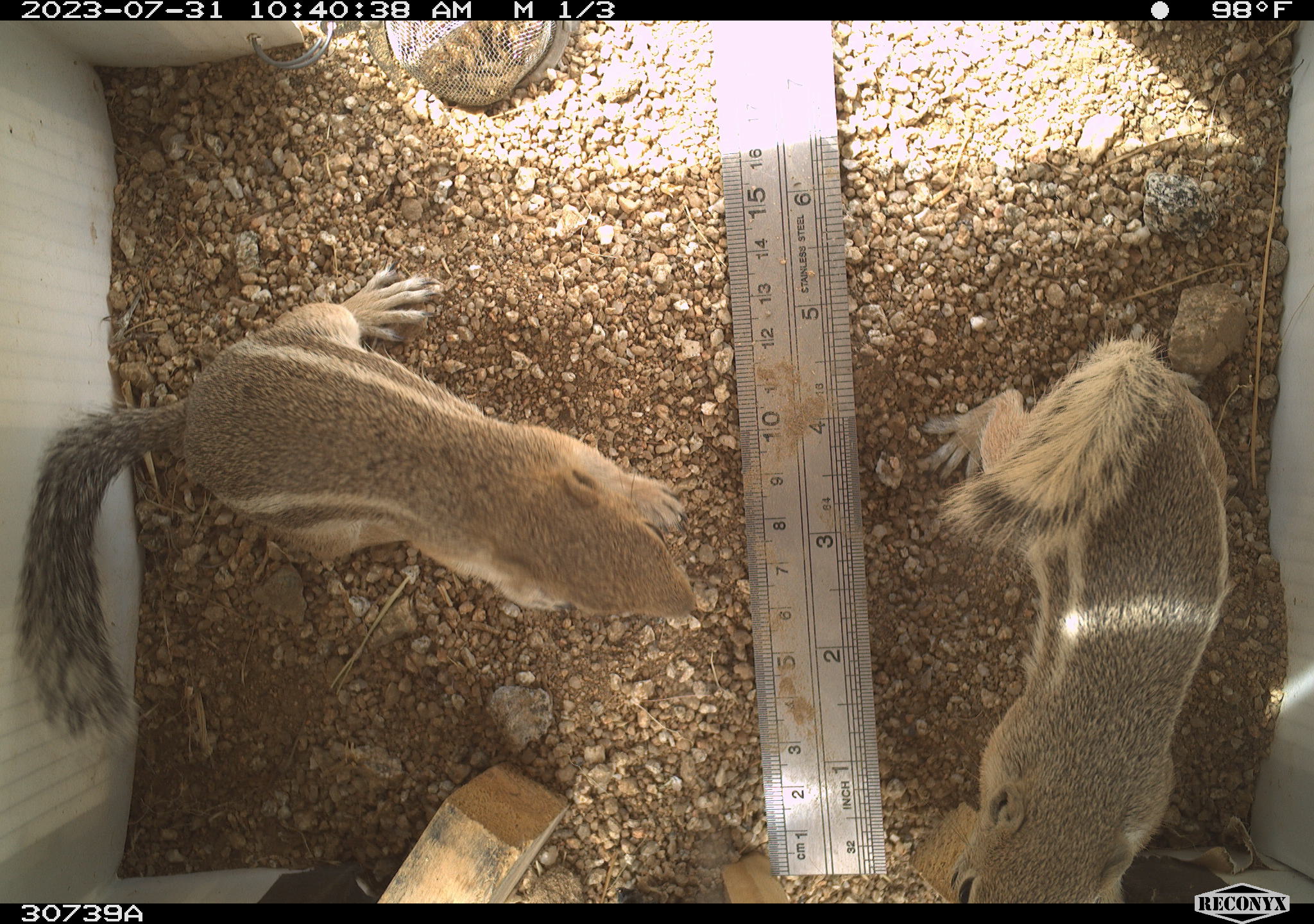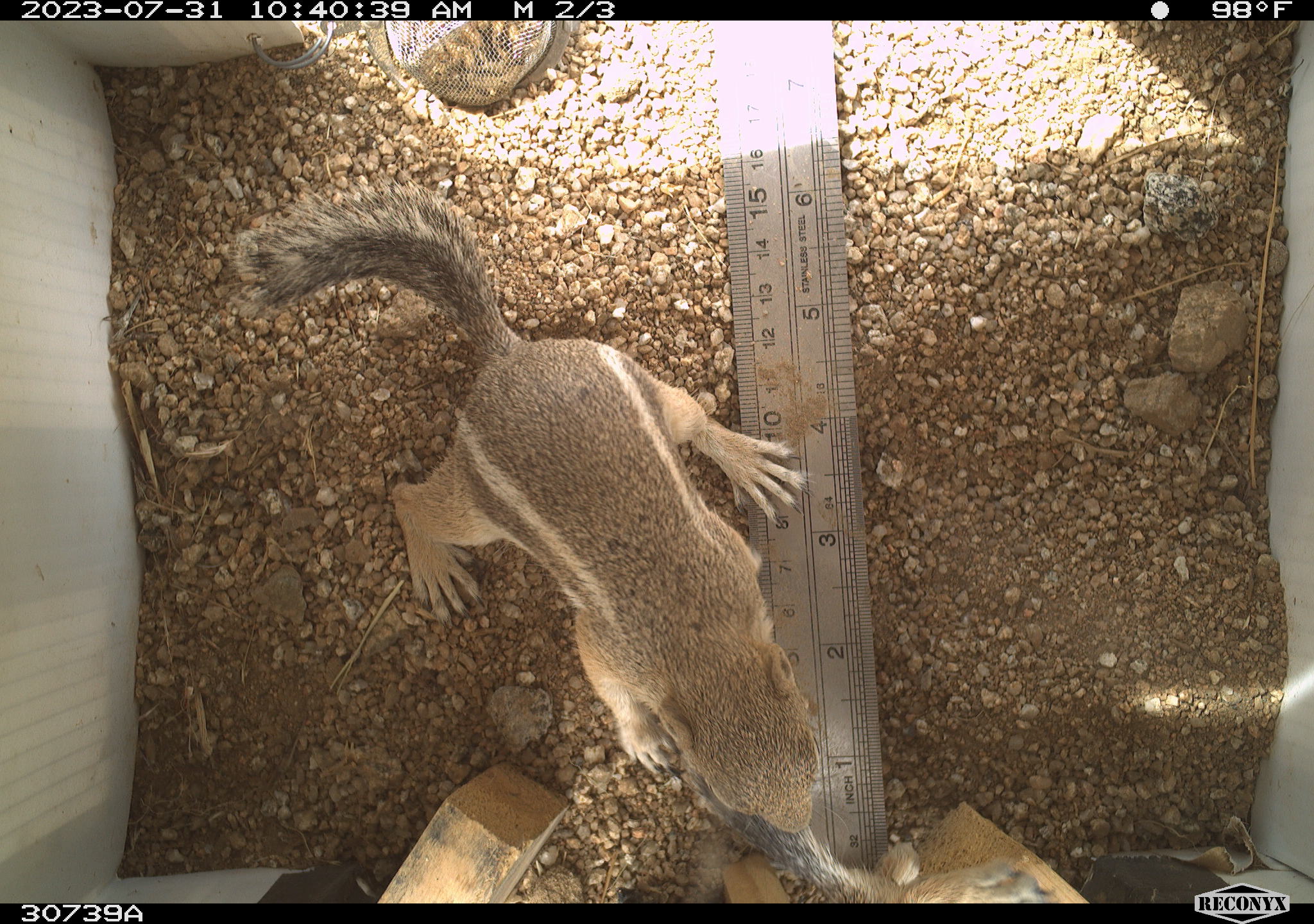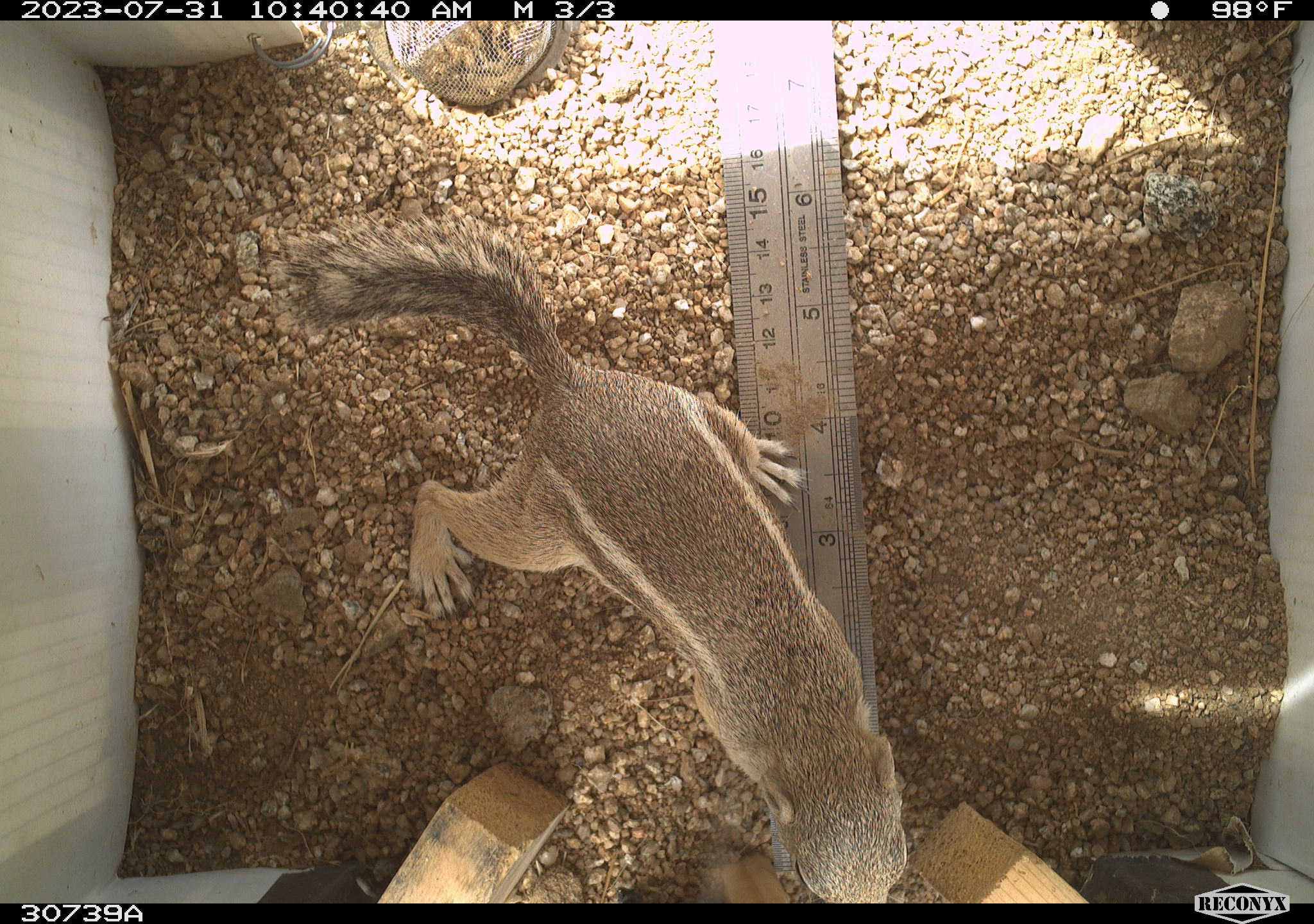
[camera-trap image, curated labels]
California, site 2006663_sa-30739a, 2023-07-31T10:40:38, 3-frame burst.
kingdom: Animalia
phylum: Chordata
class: Mammalia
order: Rodentia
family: Sciuridae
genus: Ammospermophilus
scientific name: Ammospermophilus leucurus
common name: white-tailed antelope squirrel